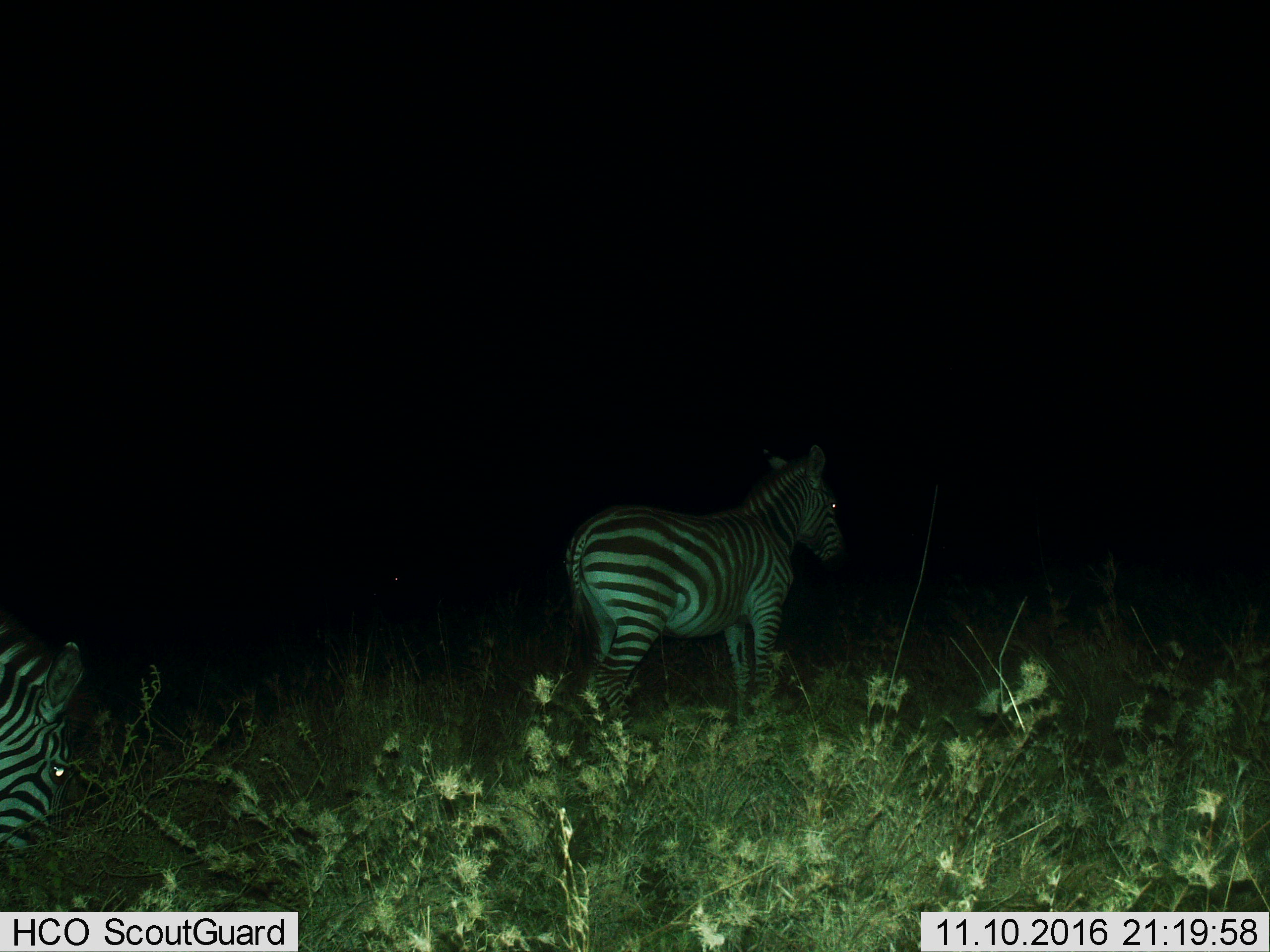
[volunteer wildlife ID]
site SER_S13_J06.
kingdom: Animalia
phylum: Chordata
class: Mammalia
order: Perissodactyla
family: Equidae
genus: Equus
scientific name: Equus quagga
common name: plains zebra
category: zebraplains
Zebraplains (plains zebra) (Equus quagga), count 2. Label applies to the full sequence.